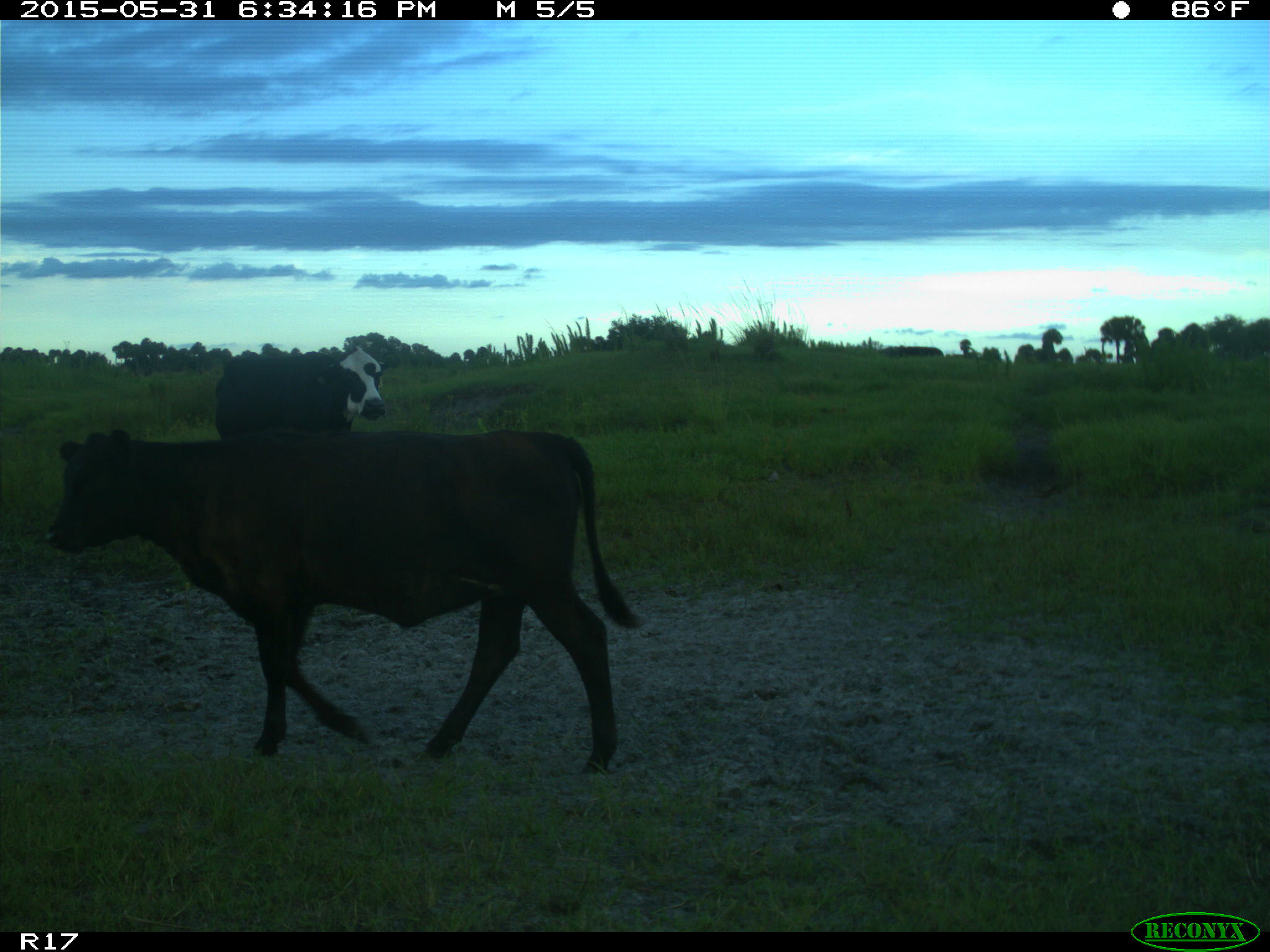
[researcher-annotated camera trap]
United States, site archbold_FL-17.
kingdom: Animalia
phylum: Chordata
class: Mammalia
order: Artiodactyla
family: Bovidae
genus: Bos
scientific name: Bos taurus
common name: domestic cow